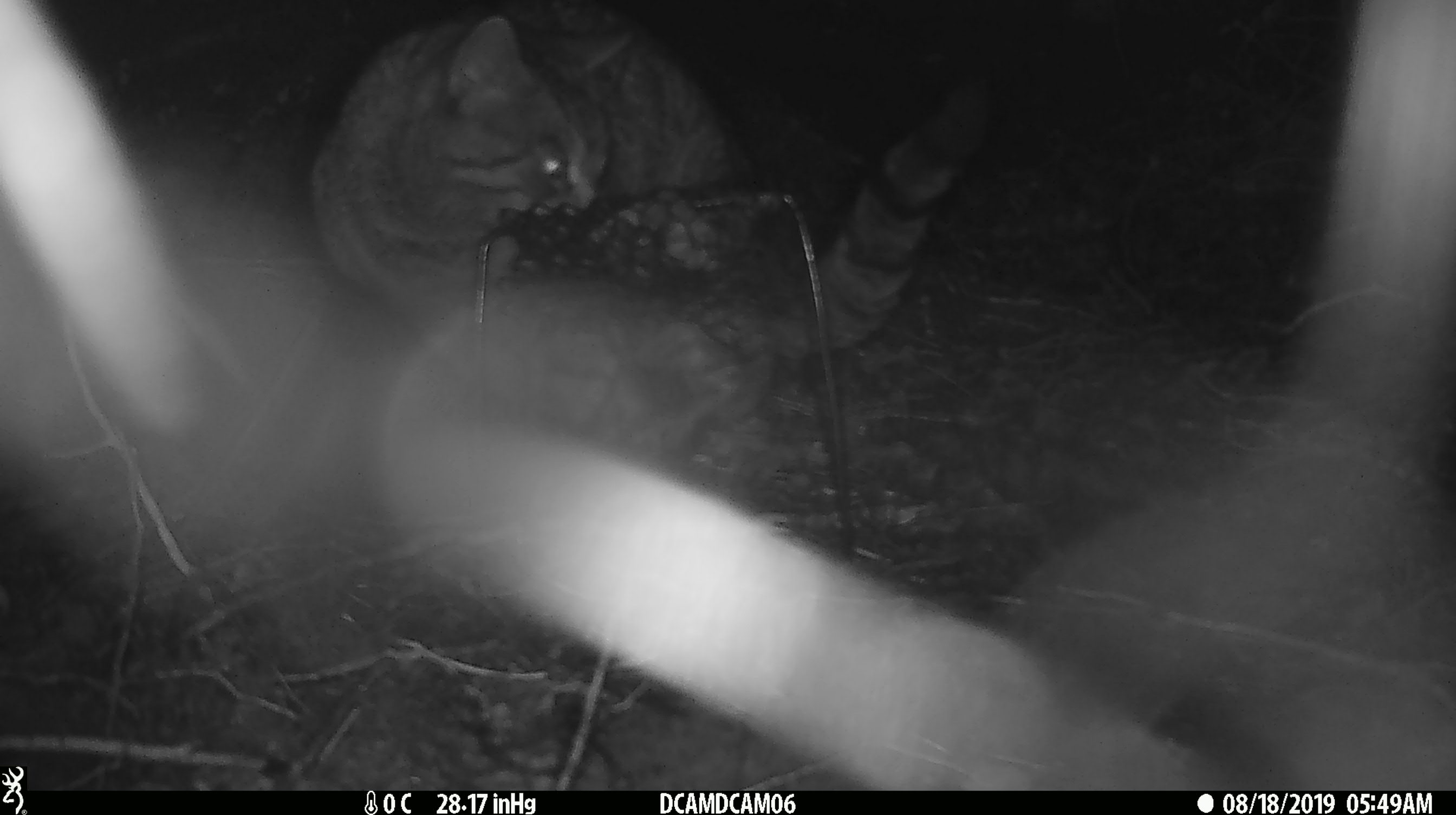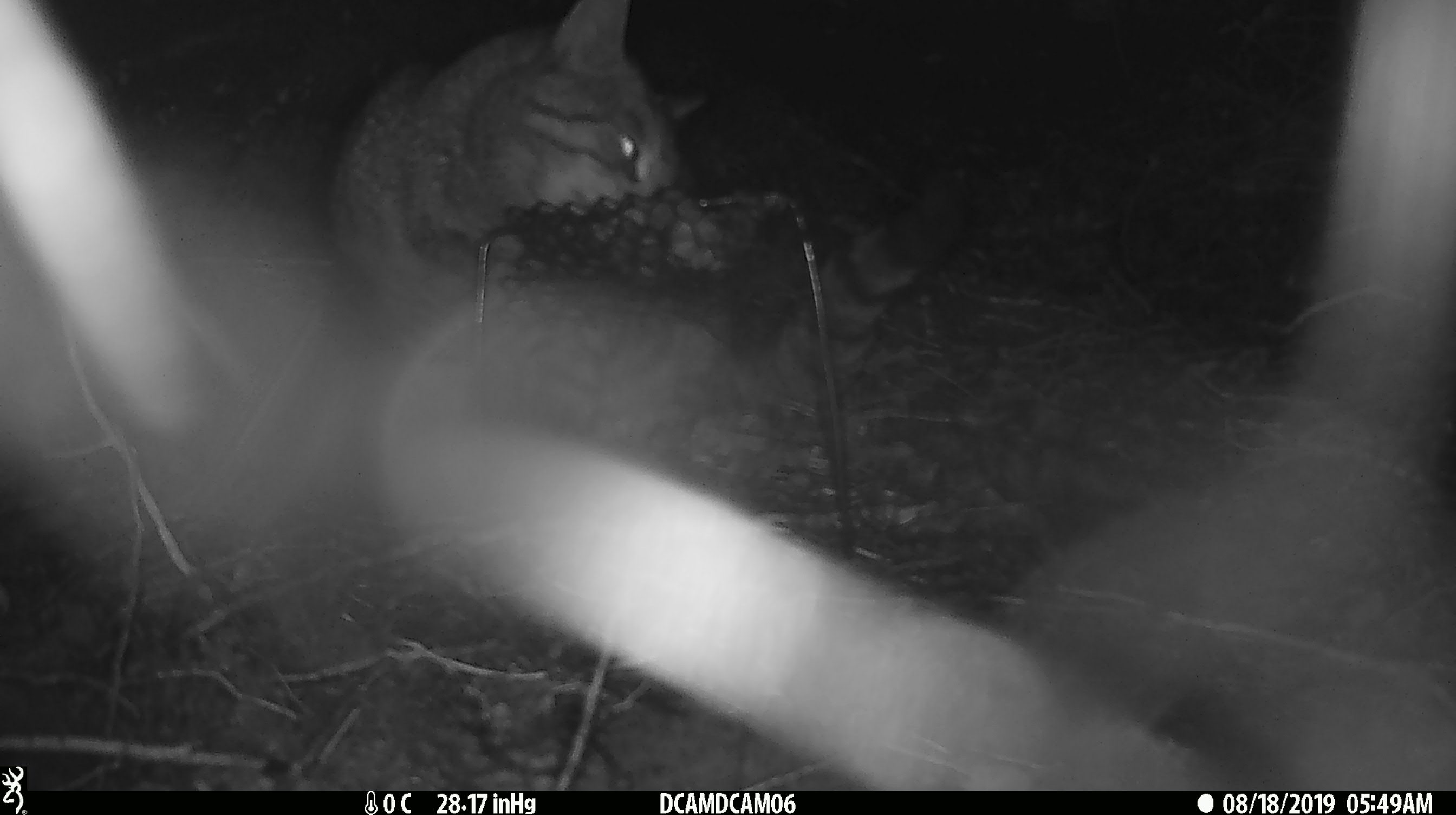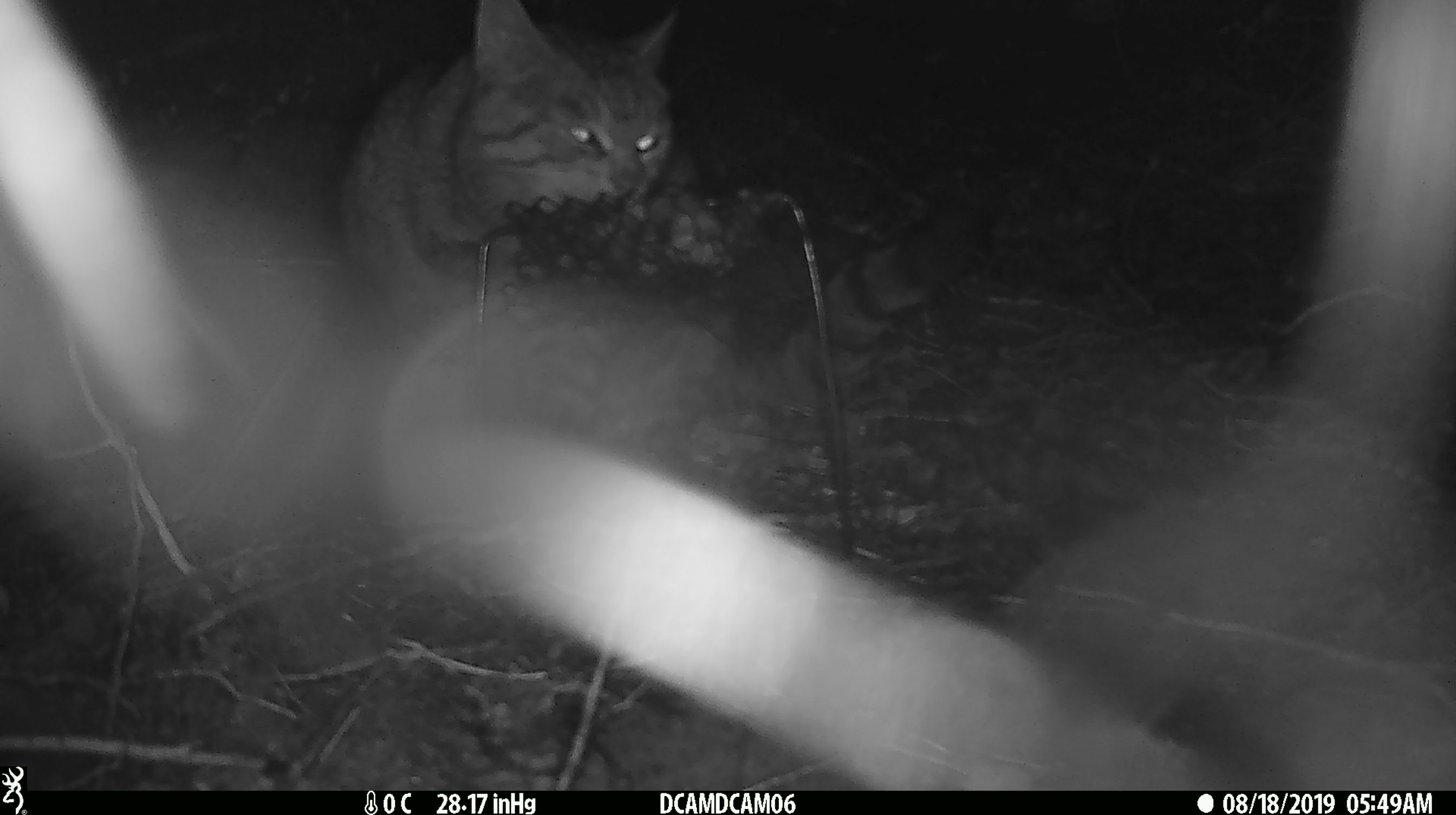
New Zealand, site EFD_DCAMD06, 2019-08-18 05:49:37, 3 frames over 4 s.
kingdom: Animalia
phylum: Chordata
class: Mammalia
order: Carnivora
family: Felidae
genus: Felis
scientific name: Felis catus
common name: domestic cat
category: cat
Cat (domestic cat) (Felis catus).